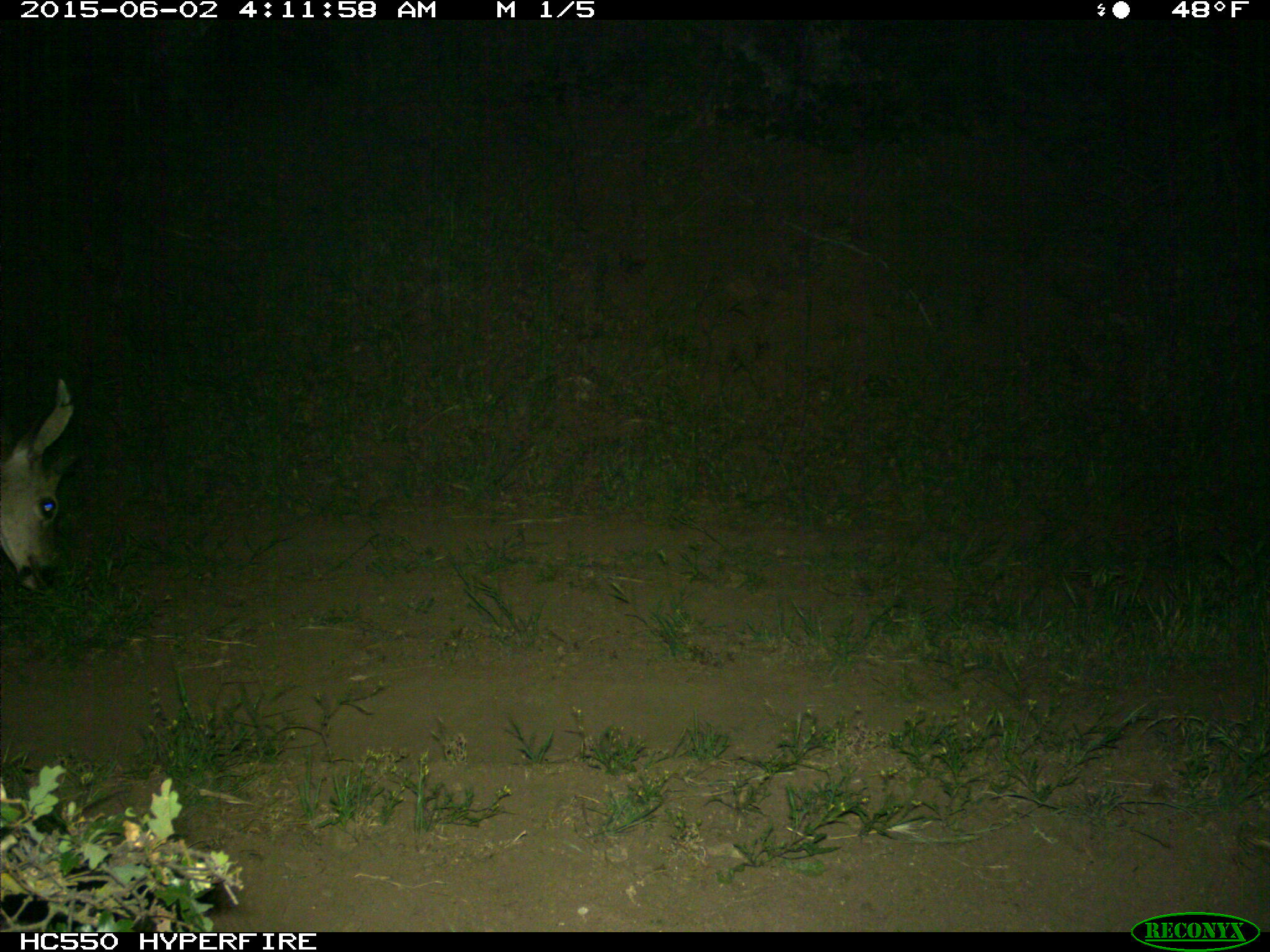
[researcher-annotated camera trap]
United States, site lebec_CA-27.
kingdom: Animalia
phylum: Chordata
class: Mammalia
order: Artiodactyla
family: Cervidae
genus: Odocoileus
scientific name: Odocoileus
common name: deer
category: unidentified deer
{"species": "unidentified deer (deer) (Odocoileus)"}